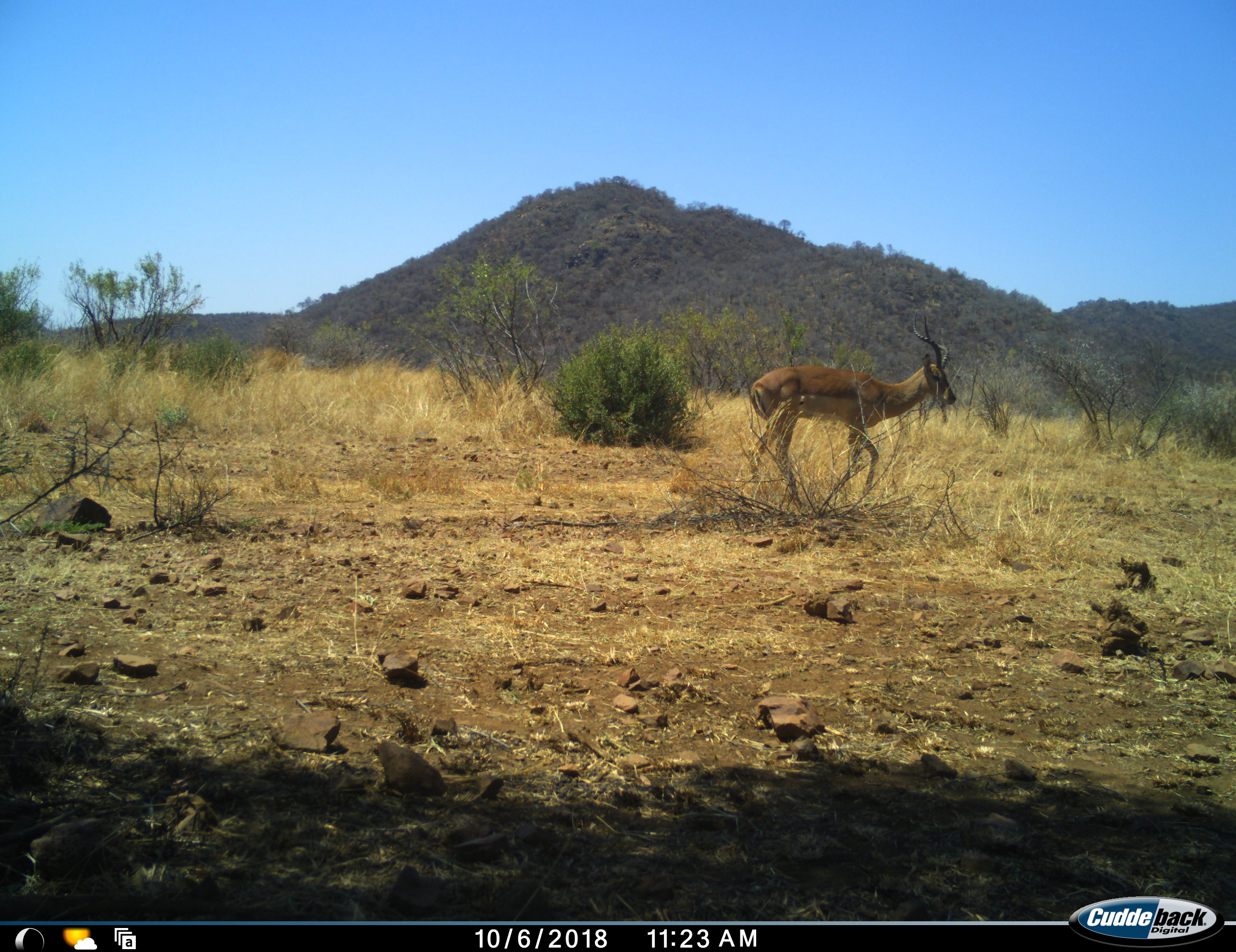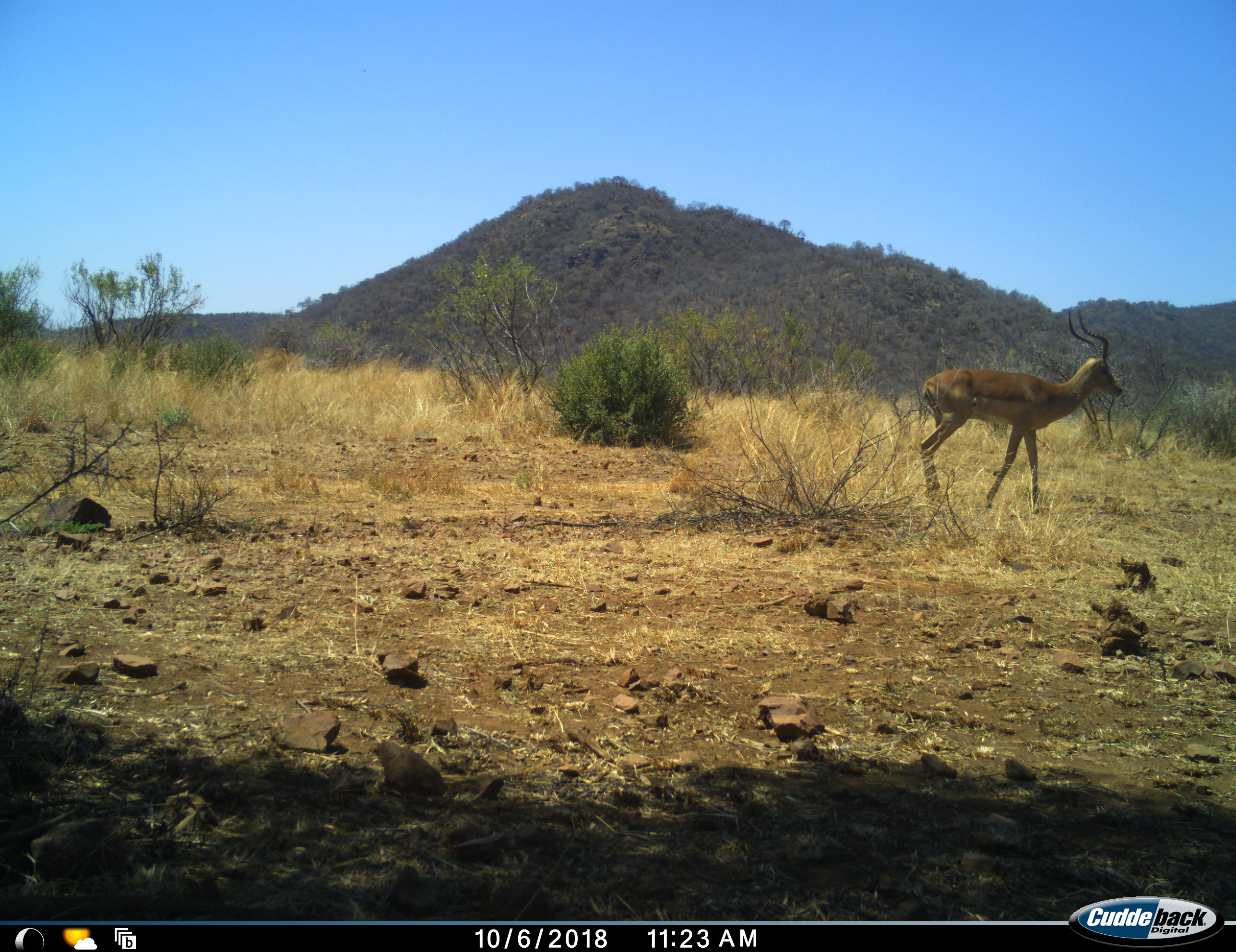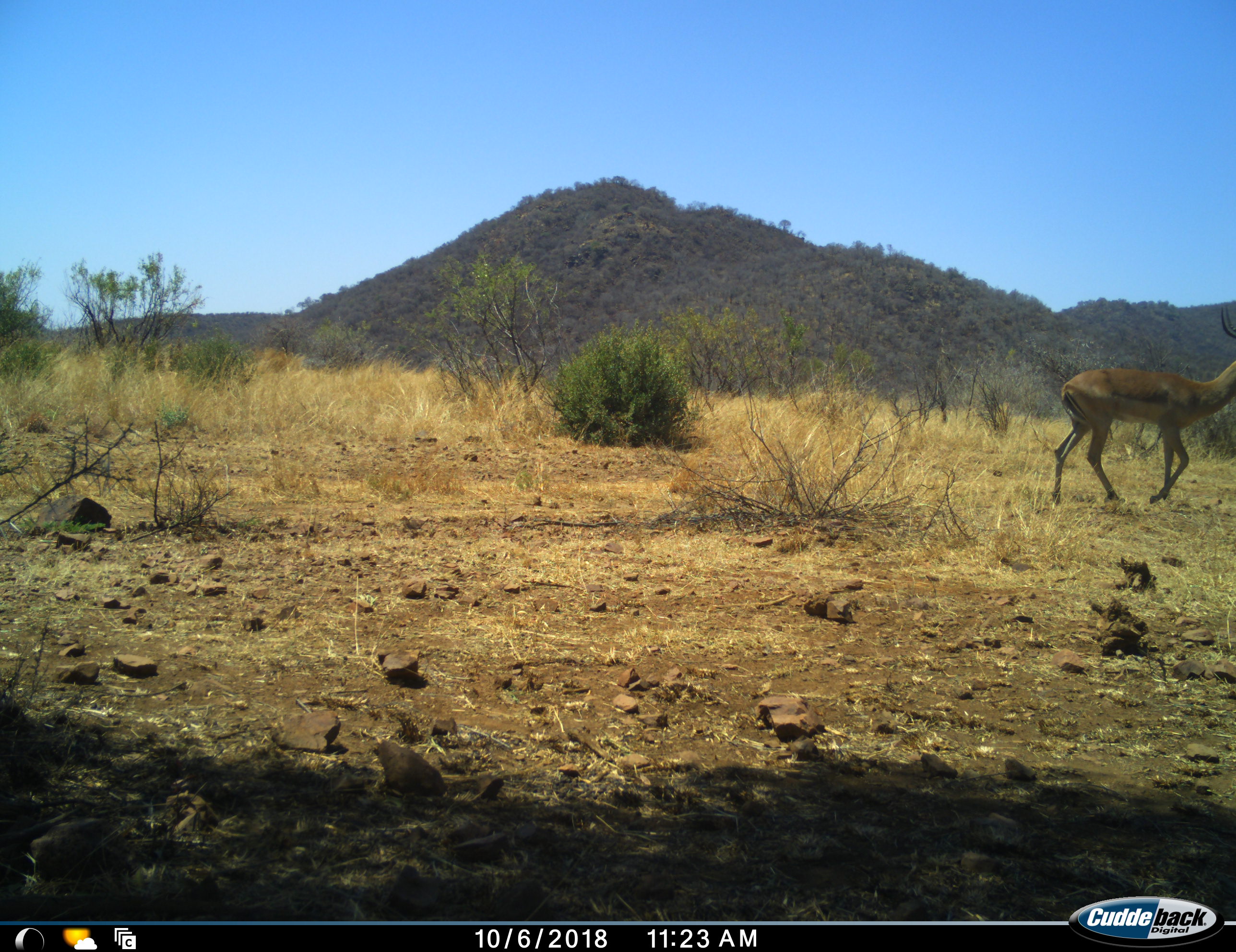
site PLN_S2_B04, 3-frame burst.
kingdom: Animalia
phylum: Chordata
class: Mammalia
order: Artiodactyla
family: Bovidae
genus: Aepyceros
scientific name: Aepyceros melampus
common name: impala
Impala (Aepyceros melampus), count 1. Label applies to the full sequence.